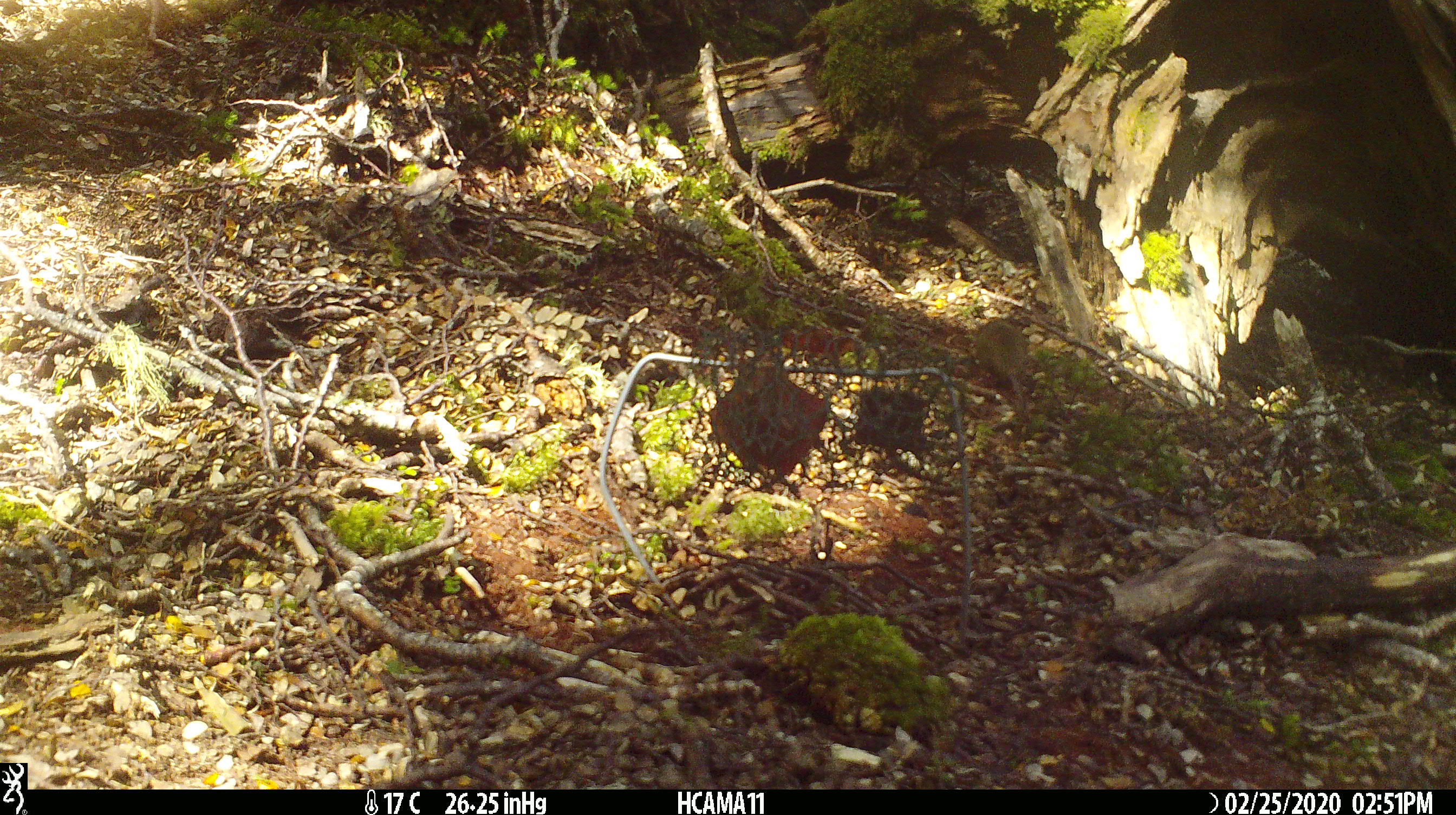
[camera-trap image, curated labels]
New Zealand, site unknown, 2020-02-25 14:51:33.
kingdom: Animalia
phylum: Chordata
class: Mammalia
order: Rodentia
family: Muridae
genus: Mus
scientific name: Mus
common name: mouse